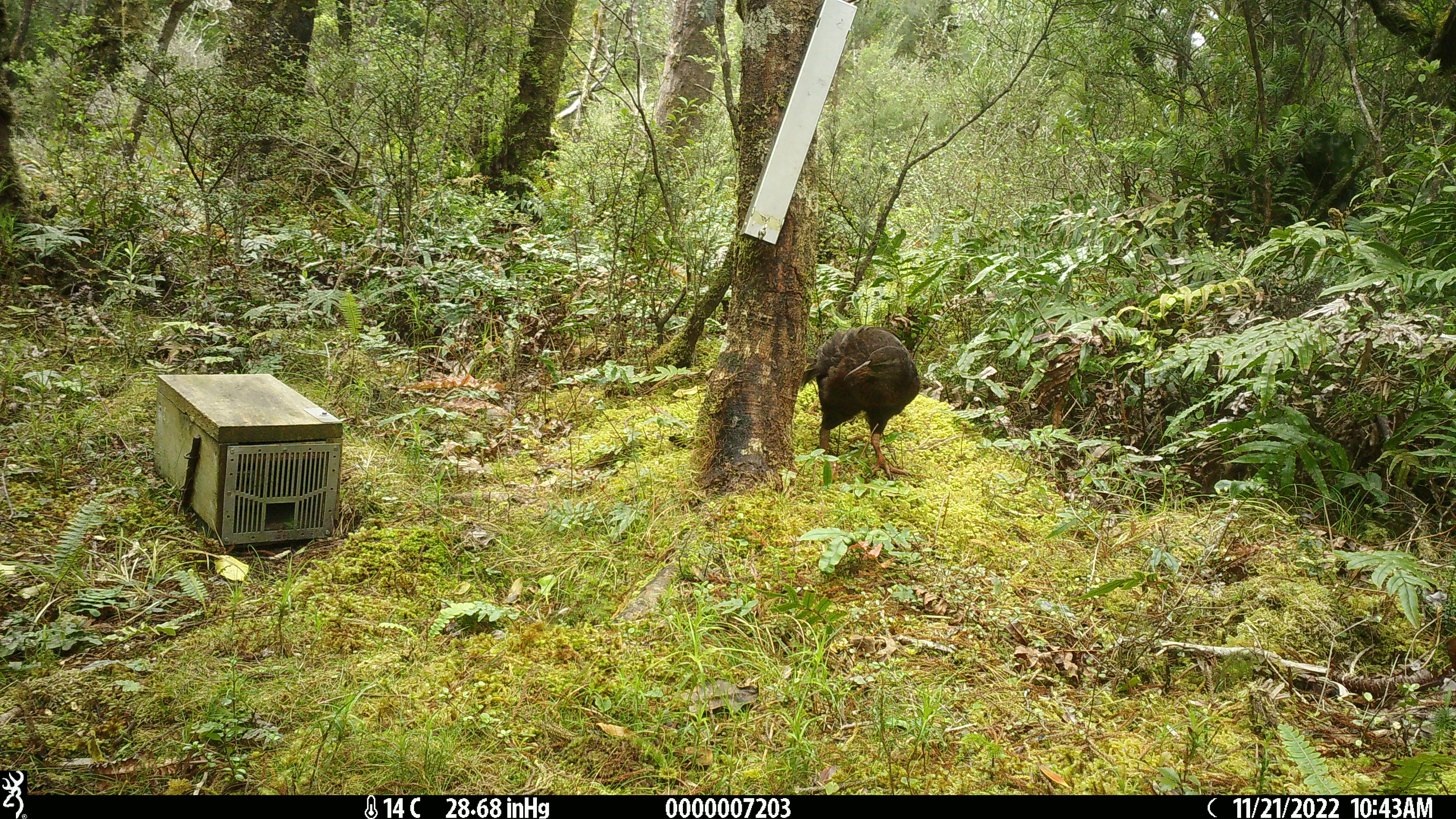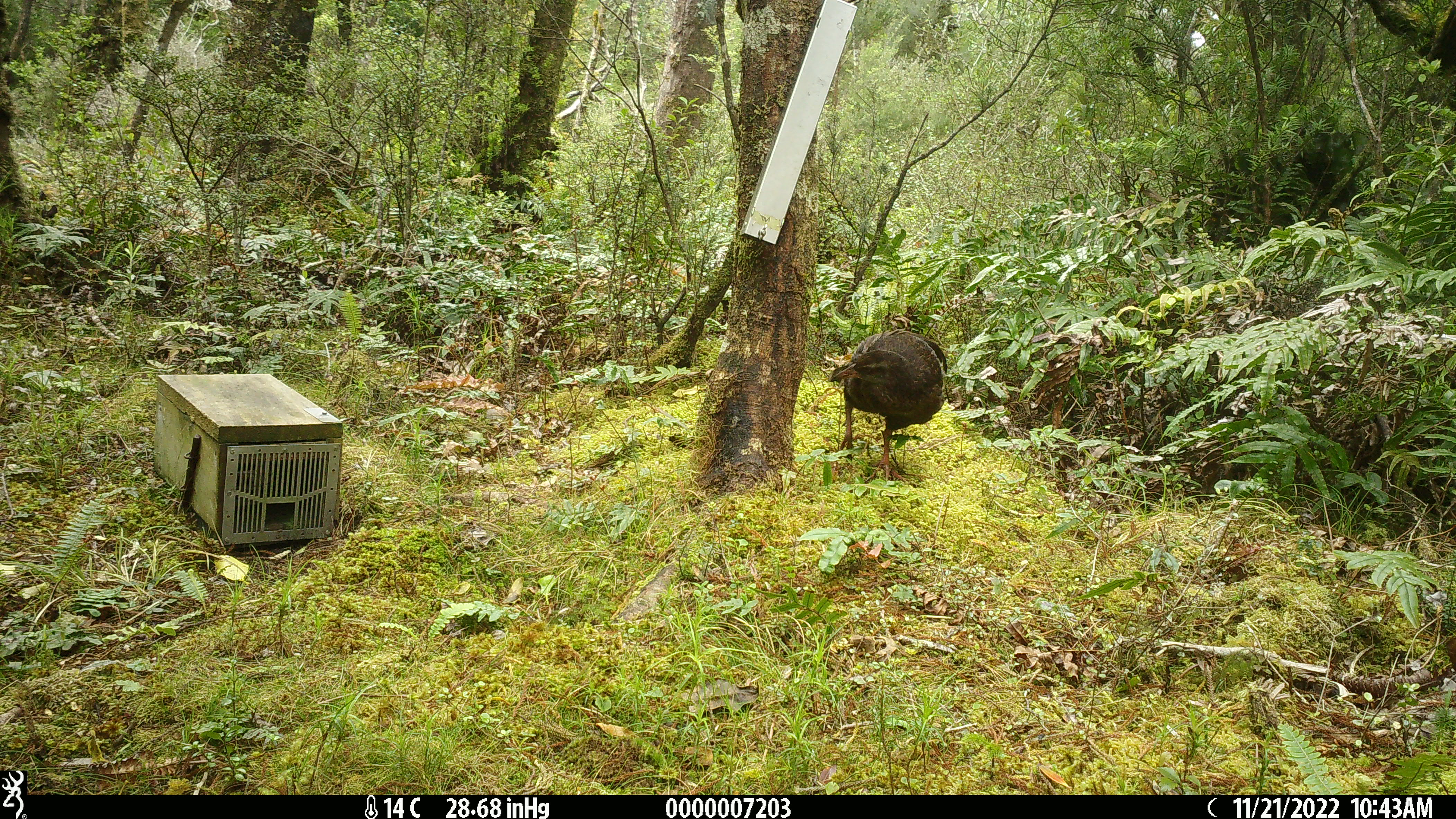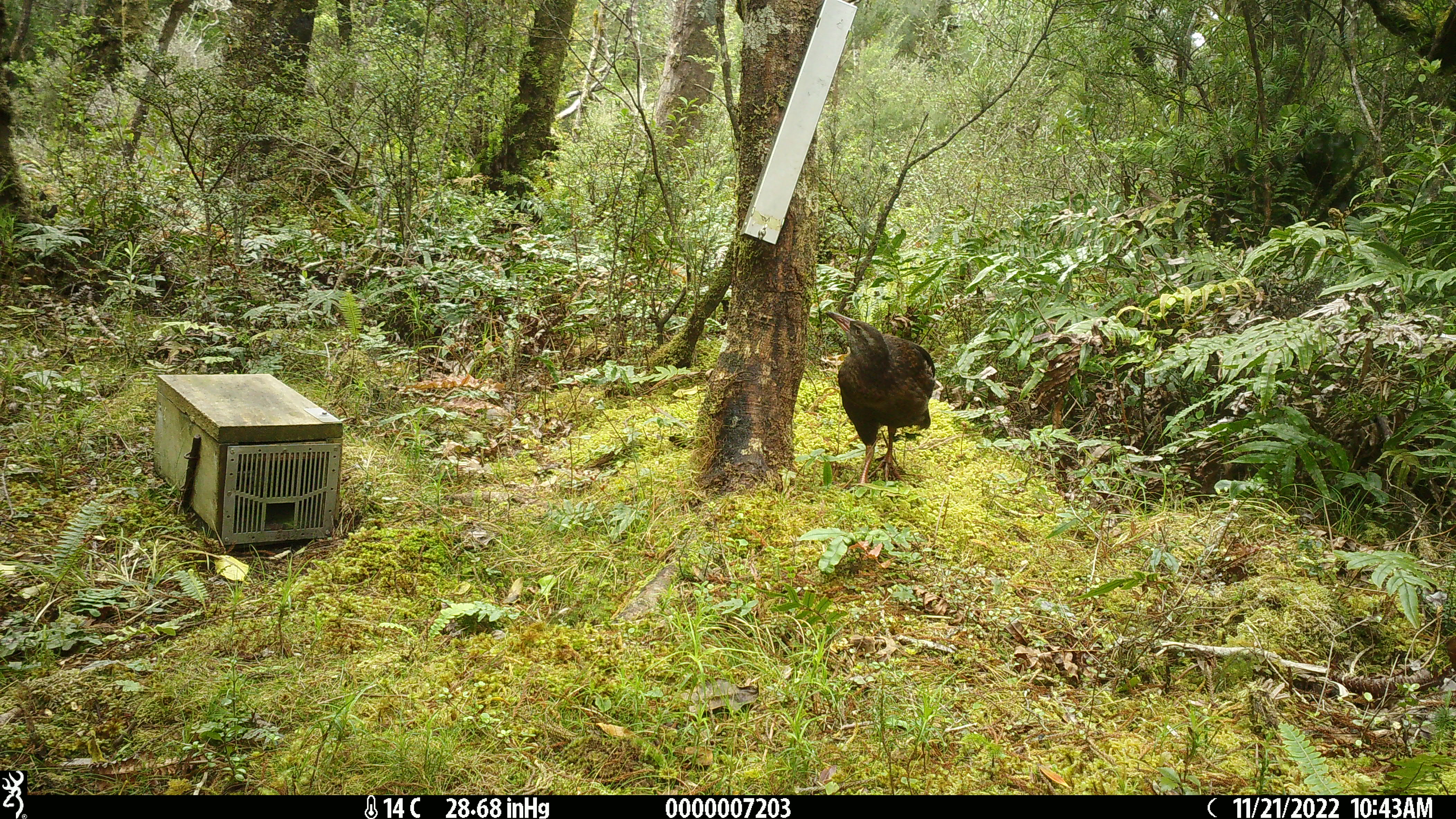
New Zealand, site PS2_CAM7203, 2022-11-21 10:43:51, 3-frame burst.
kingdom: Animalia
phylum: Chordata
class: Aves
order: Gruiformes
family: Rallidae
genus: Gallirallus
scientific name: Gallirallus australis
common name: weka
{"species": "weka (Gallirallus australis)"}